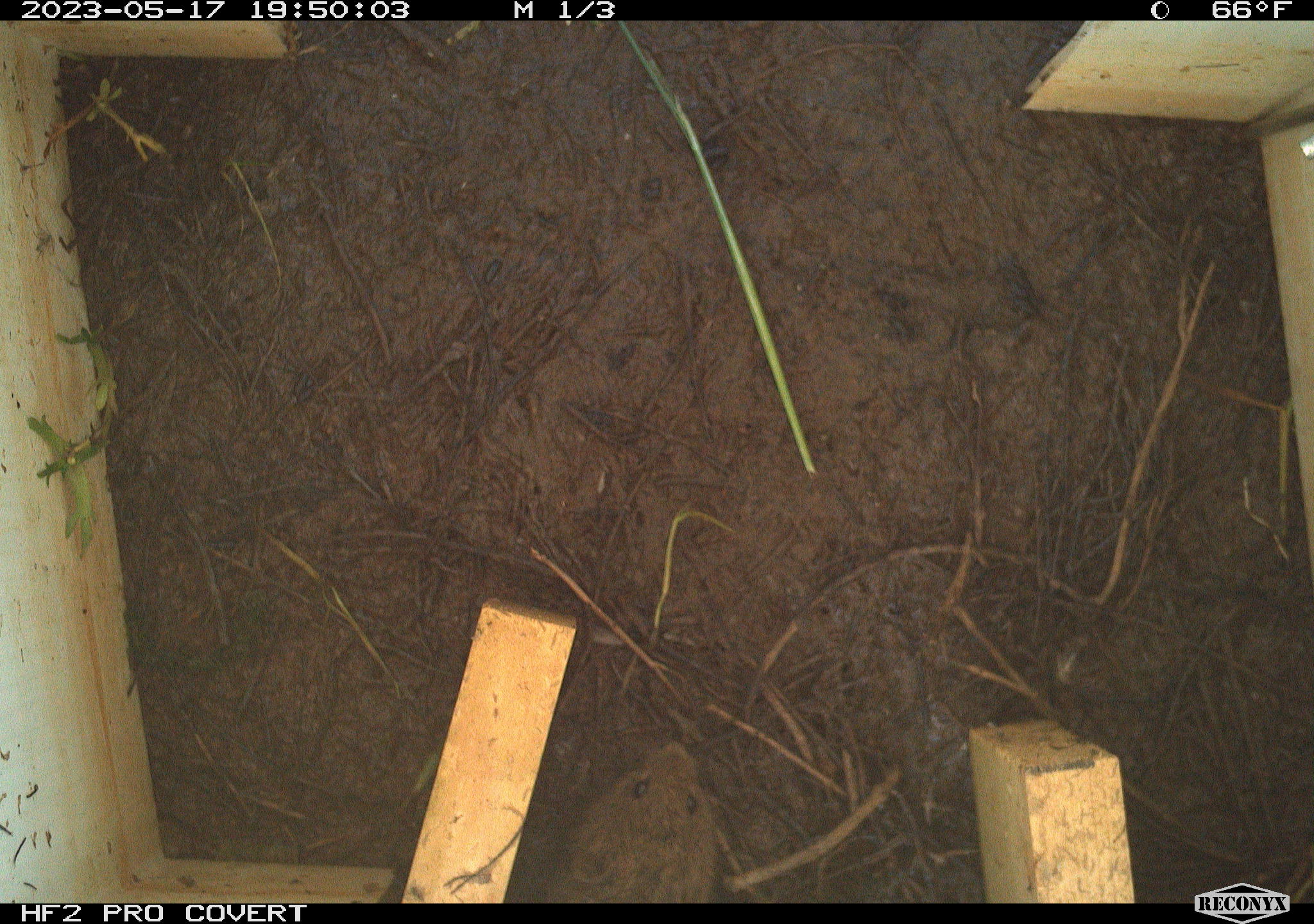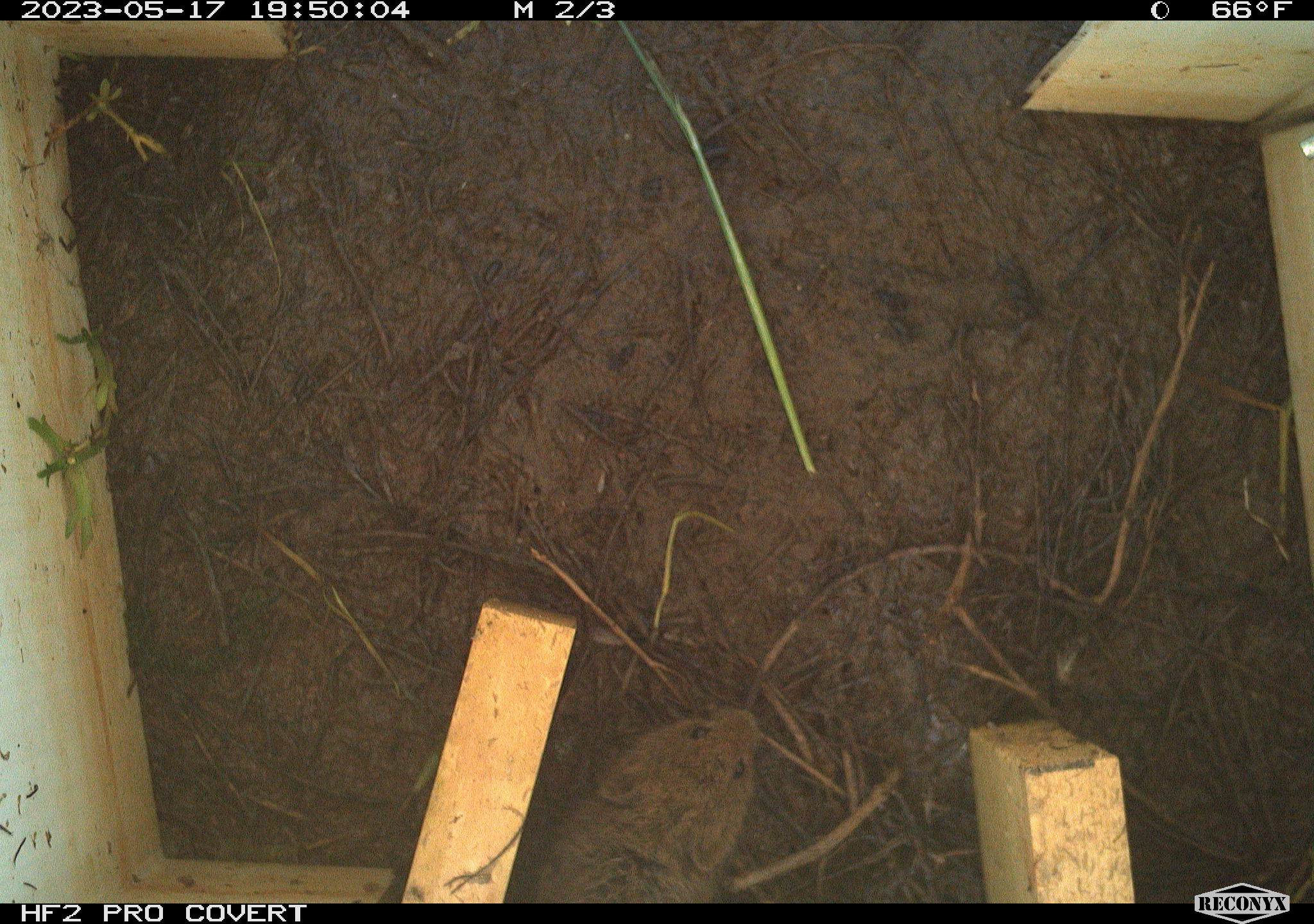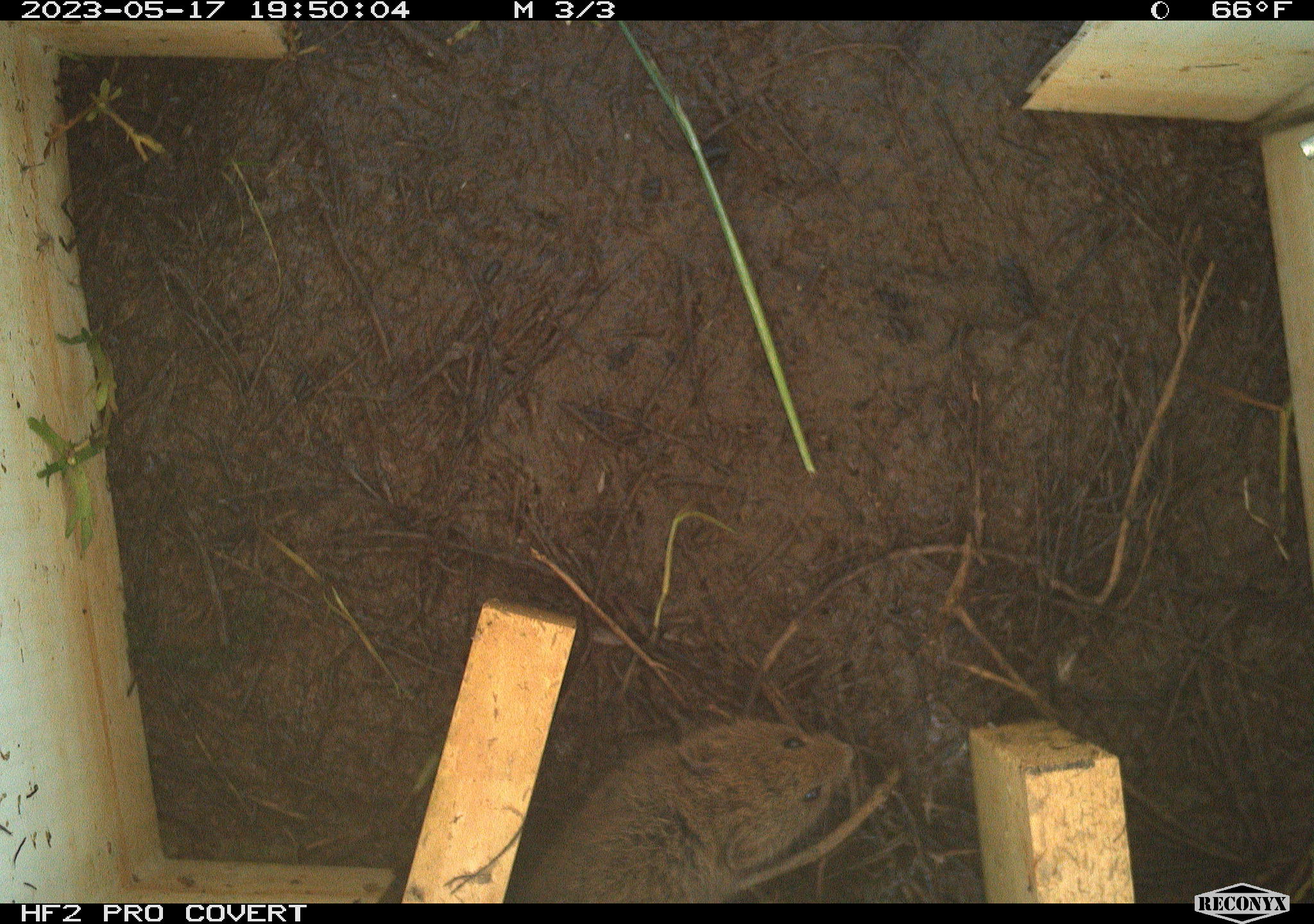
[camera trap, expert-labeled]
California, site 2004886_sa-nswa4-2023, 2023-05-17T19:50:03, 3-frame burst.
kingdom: Animalia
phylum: Chordata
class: Mammalia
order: Rodentia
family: Cricetidae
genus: Microtus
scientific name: Microtus californicus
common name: california vole